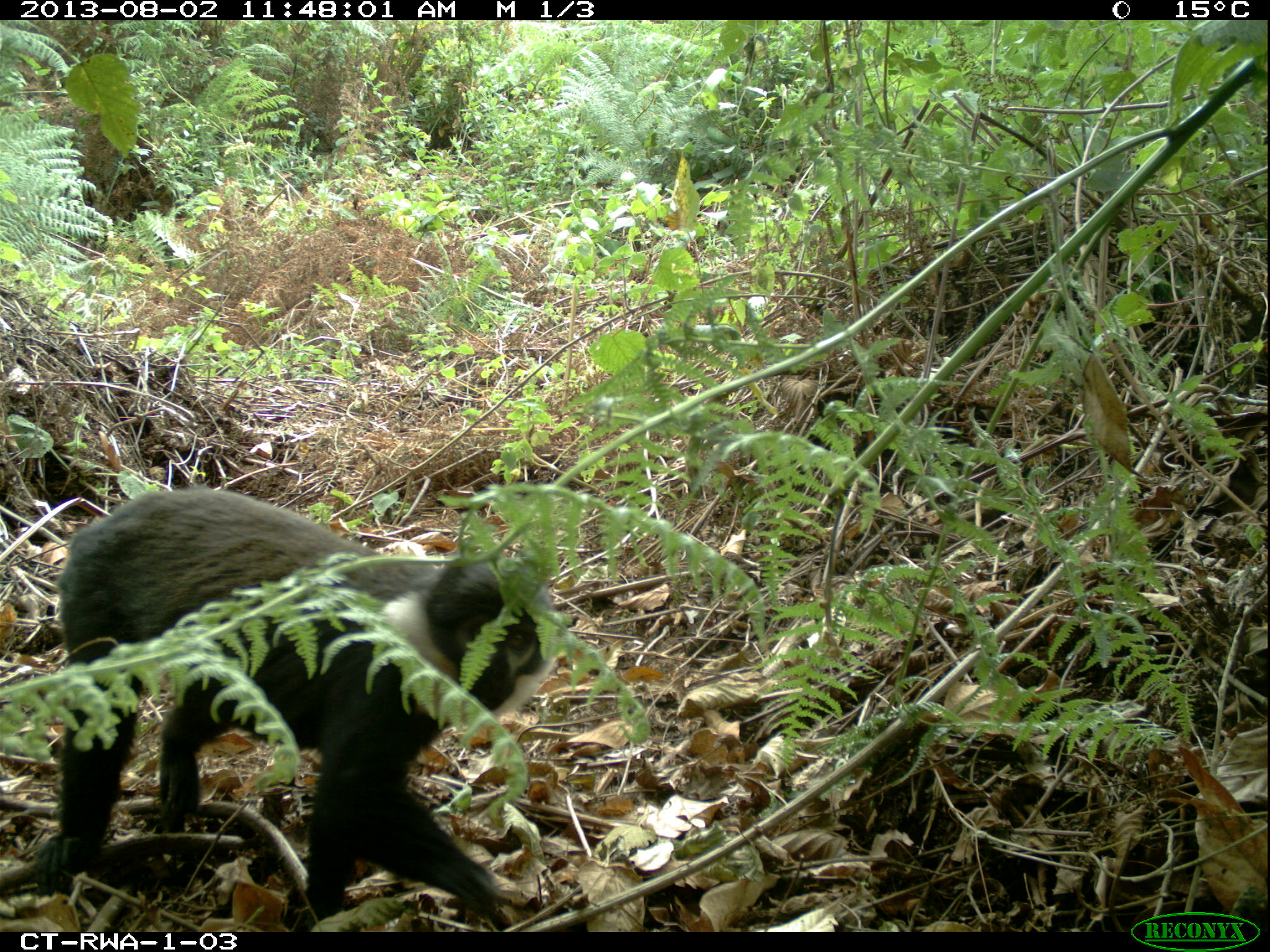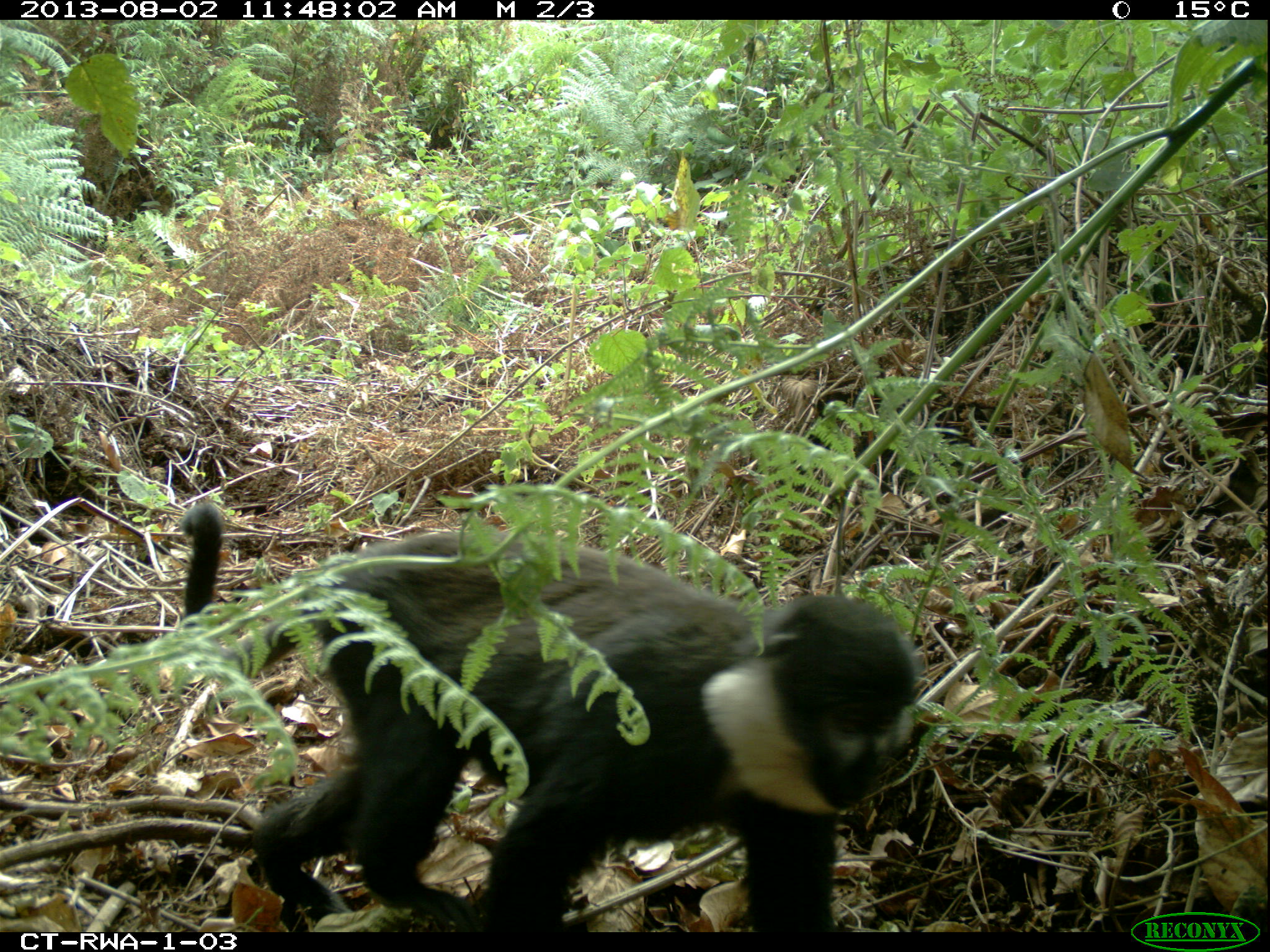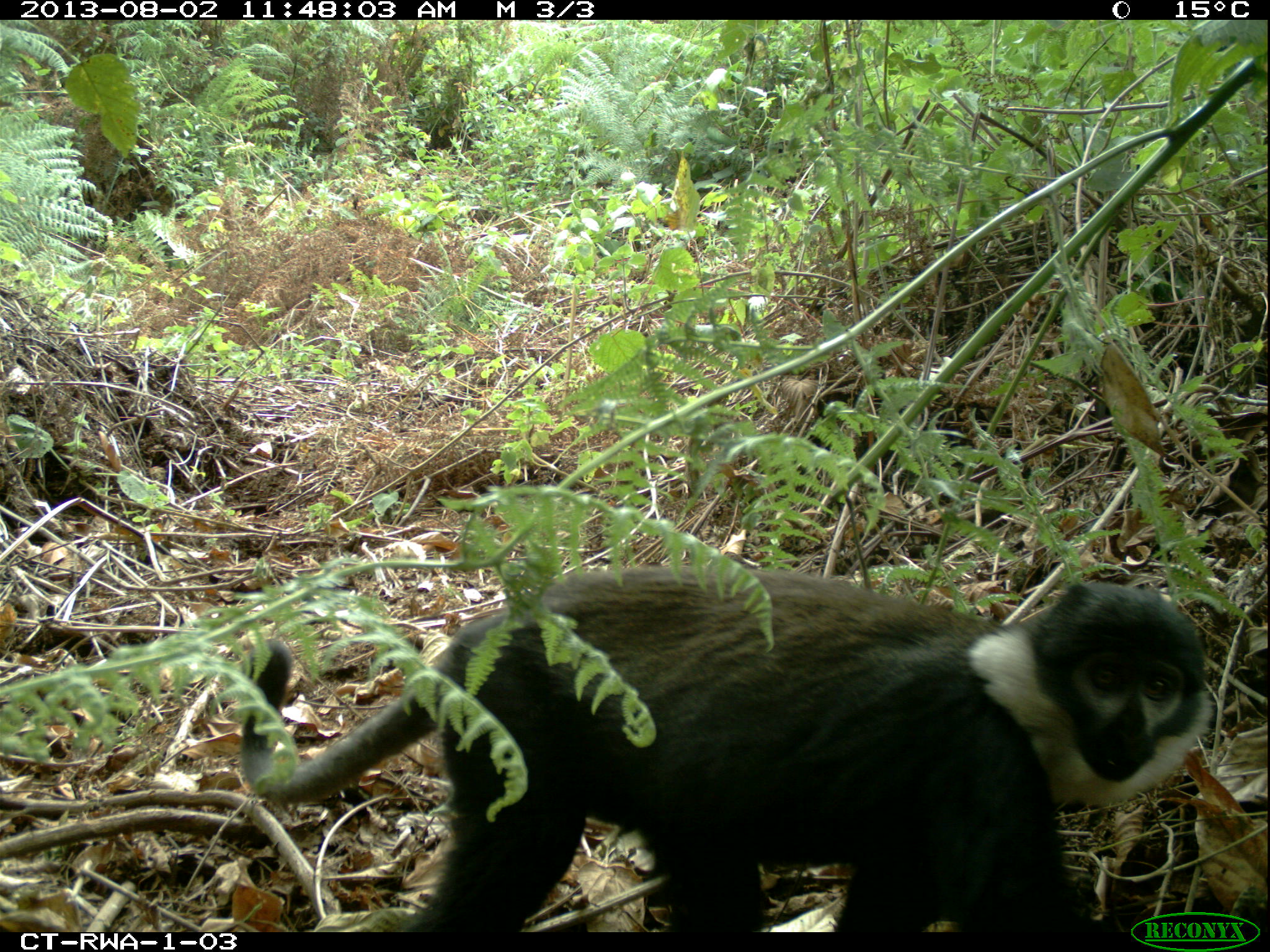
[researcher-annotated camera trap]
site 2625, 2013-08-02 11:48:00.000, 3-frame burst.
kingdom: Animalia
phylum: Chordata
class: Mammalia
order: Primates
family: Cercopithecidae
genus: Allochrocebus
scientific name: Allochrocebus lhoesti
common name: l'hoest's monkey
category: cercopithecus lhoesti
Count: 1.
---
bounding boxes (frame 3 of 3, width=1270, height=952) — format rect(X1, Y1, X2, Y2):
cercopithecus lhoesti: rect(235, 561, 1213, 932)